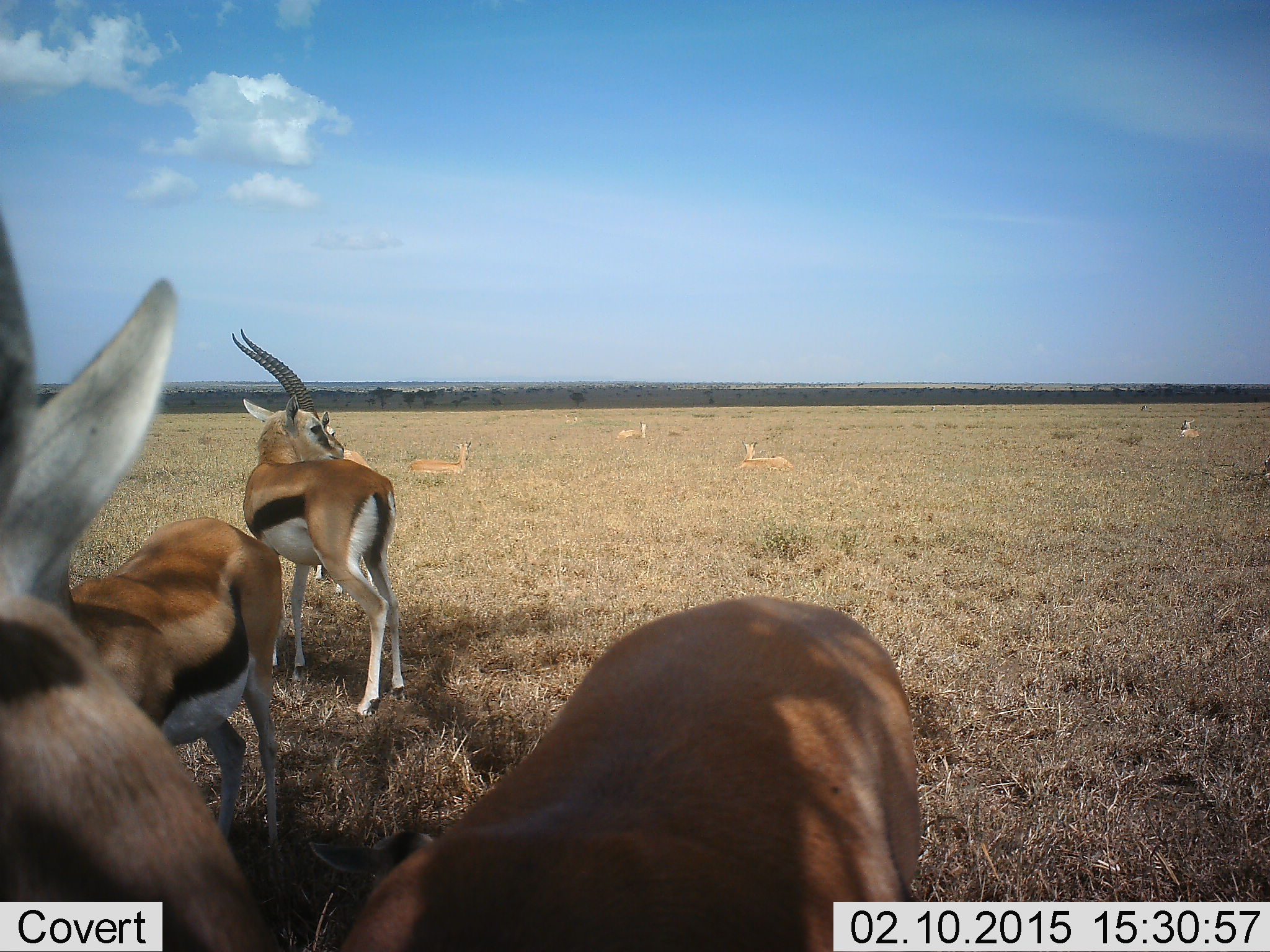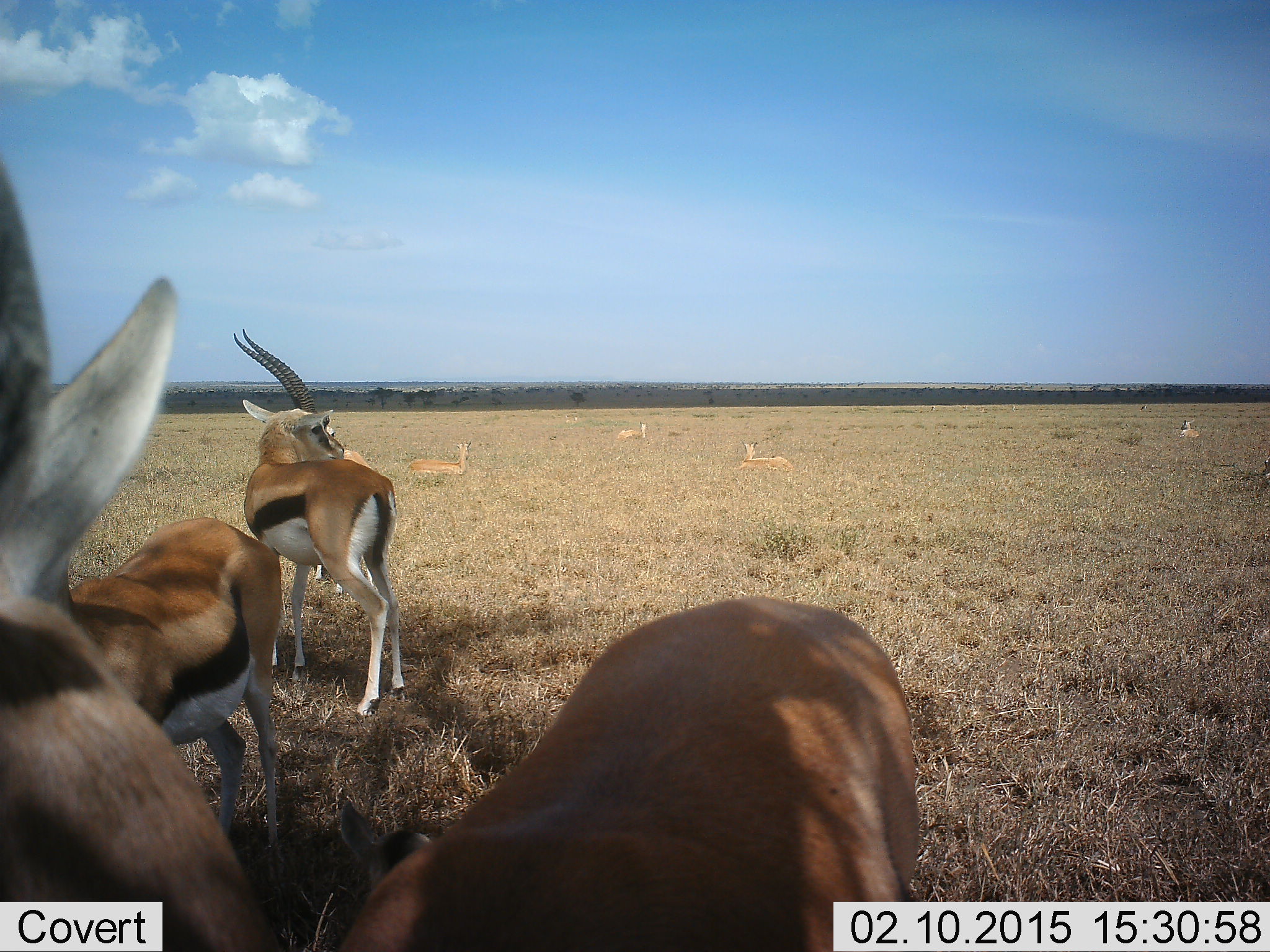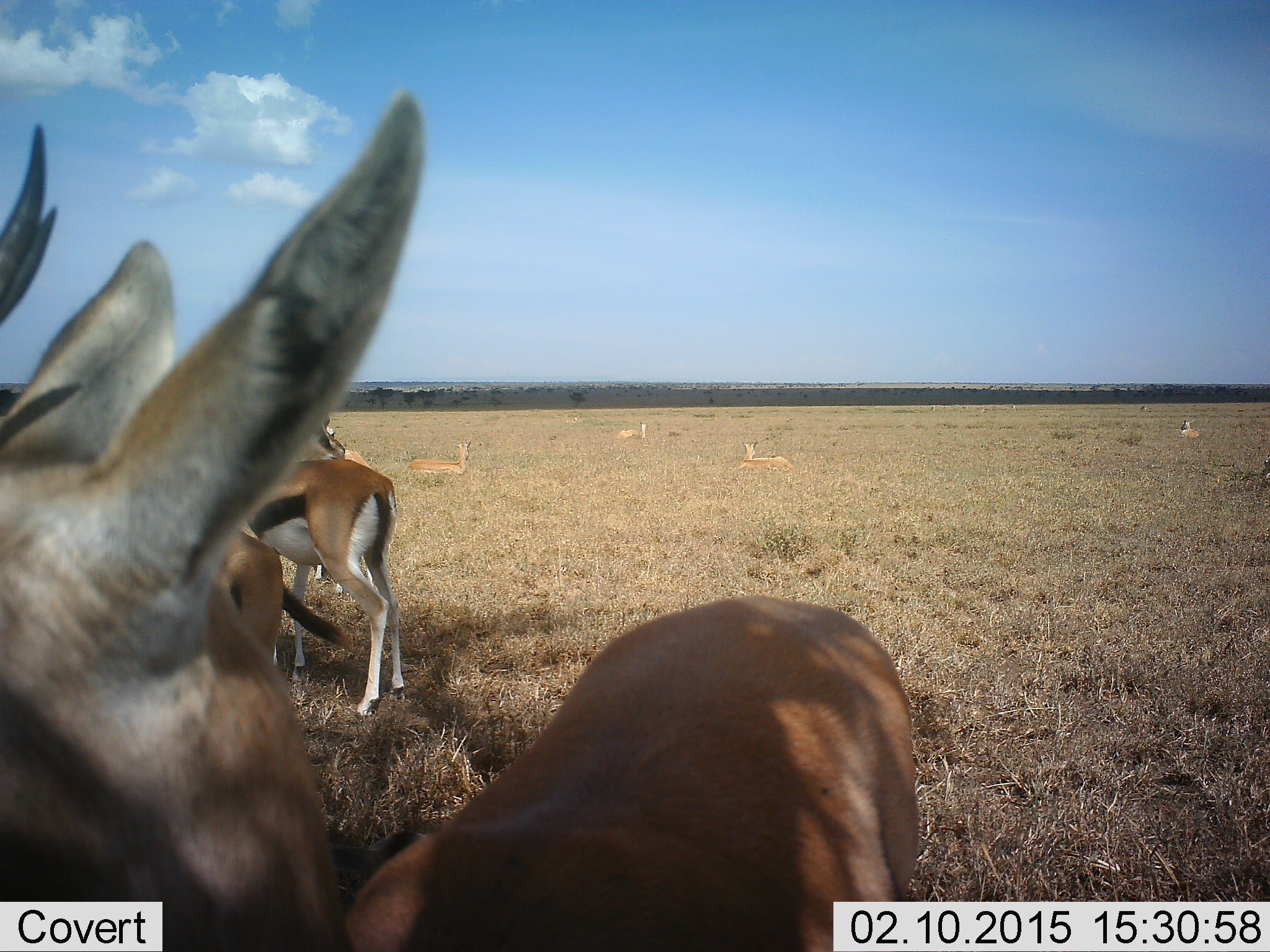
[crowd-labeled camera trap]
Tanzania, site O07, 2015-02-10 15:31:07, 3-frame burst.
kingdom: Animalia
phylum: Chordata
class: Mammalia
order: Artiodactyla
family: Bovidae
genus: Eudorcas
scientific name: Eudorcas thomsonii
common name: thomson's gazelle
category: gazellethomsons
Gazellethomsons (thomson's gazelle) (Eudorcas thomsonii), count 7. Behavior (volunteer vote fractions): standing 90%, resting 50%, moving 10%, interacting 0%. Young present (vote fraction): 10%. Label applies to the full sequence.